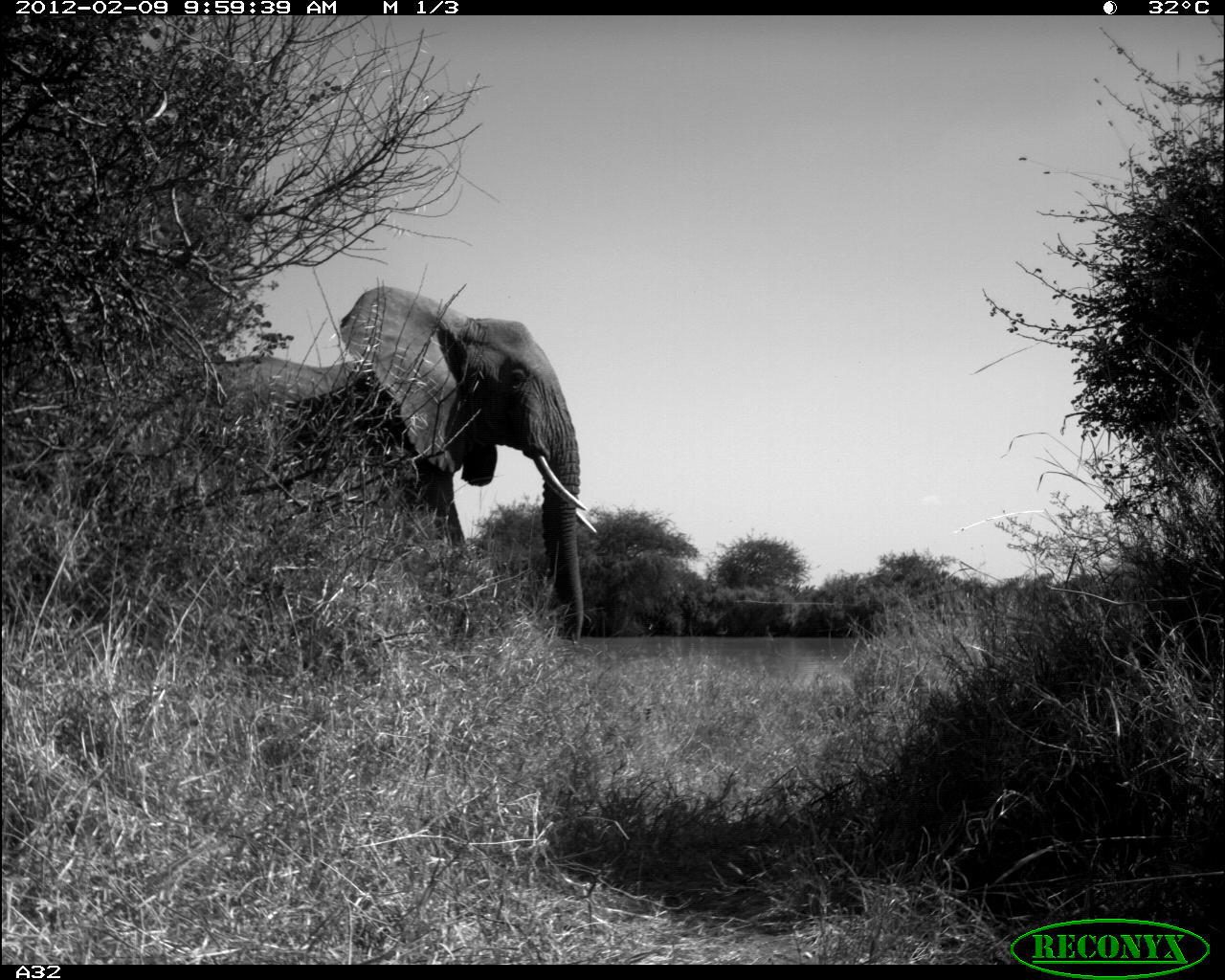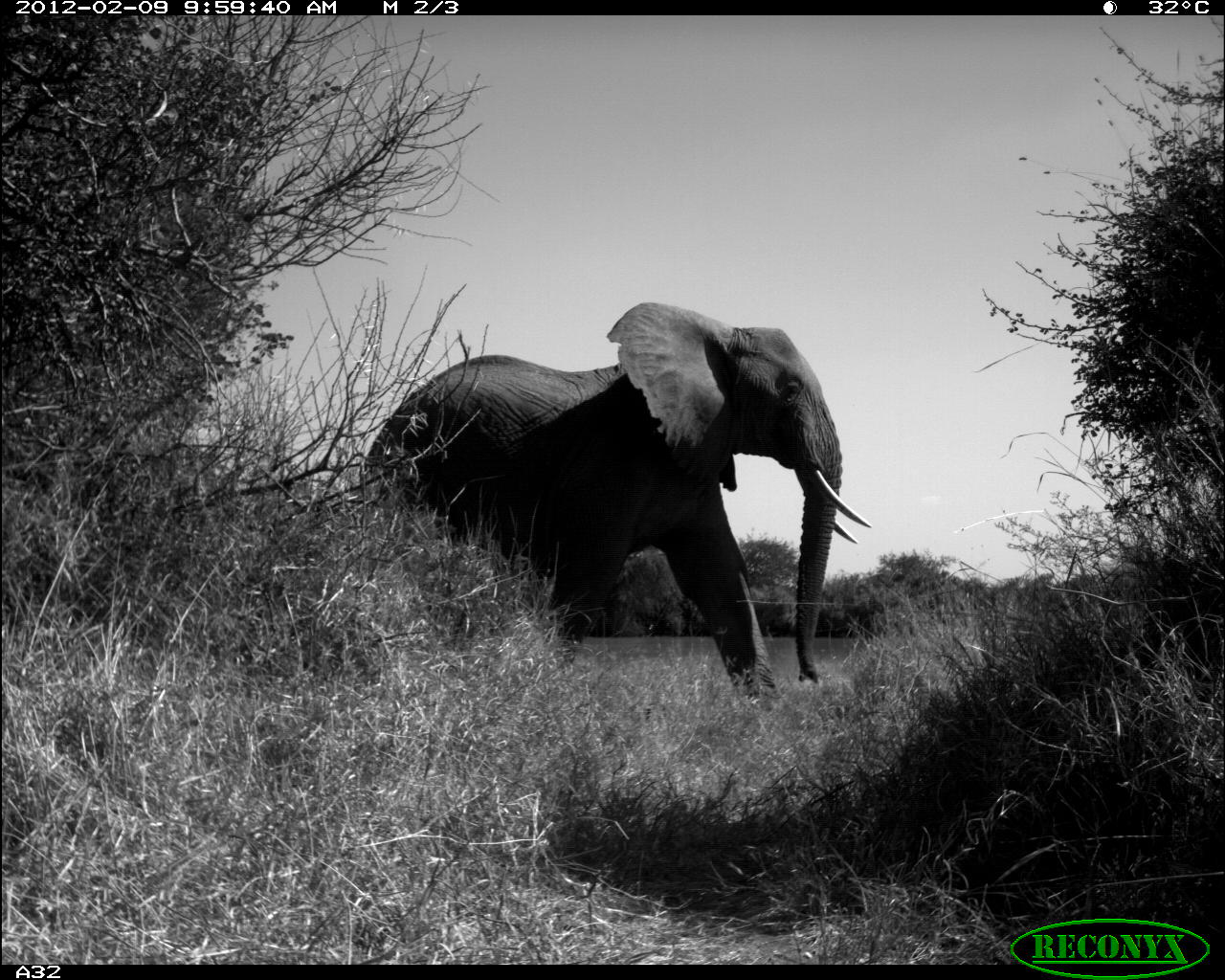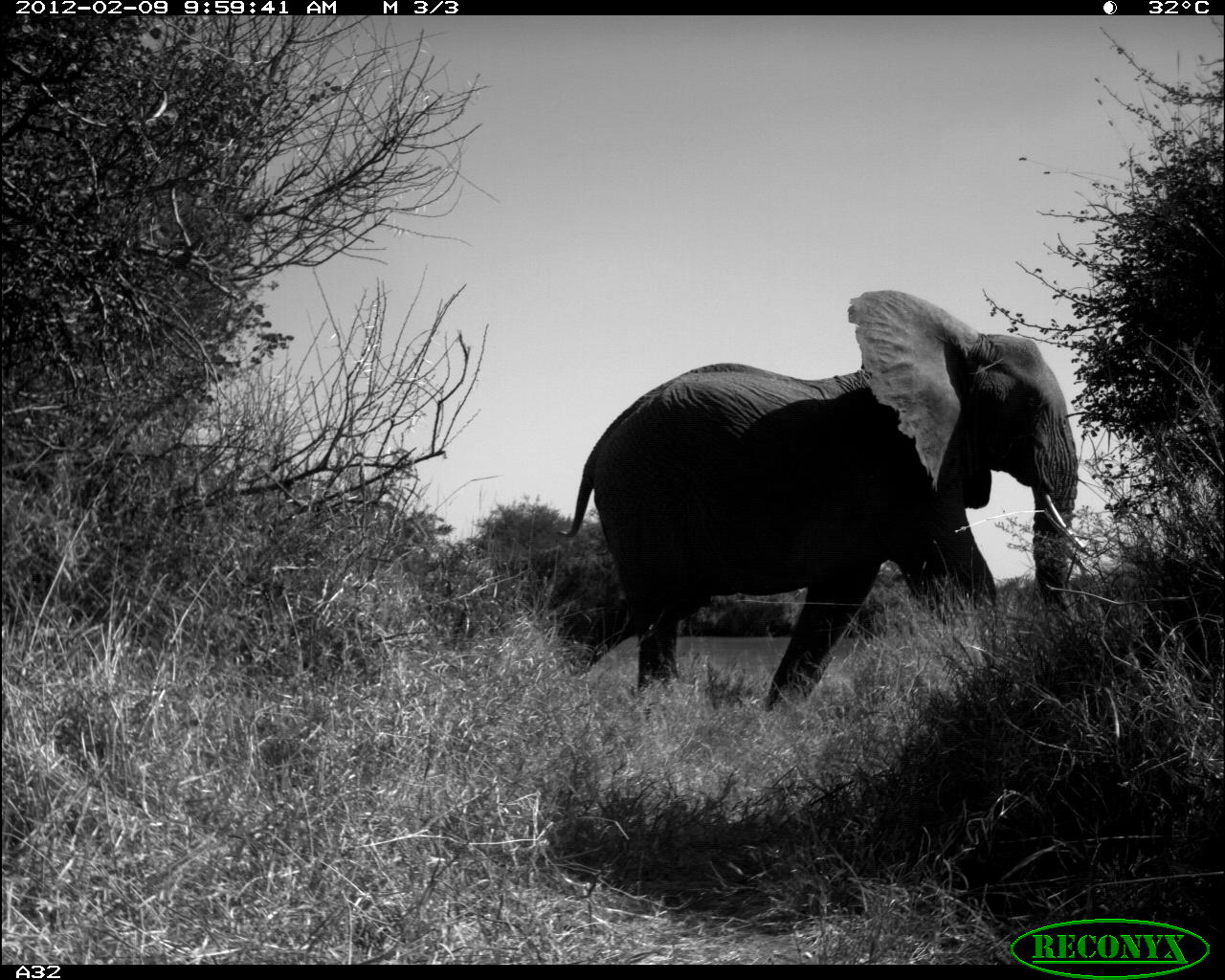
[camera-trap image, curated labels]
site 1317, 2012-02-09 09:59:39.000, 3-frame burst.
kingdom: Animalia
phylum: Chordata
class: Mammalia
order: Proboscidea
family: Elephantidae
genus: Loxodonta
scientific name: Loxodonta africana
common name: african bush elephant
Loxodonta africana (african bush elephant), count 1.